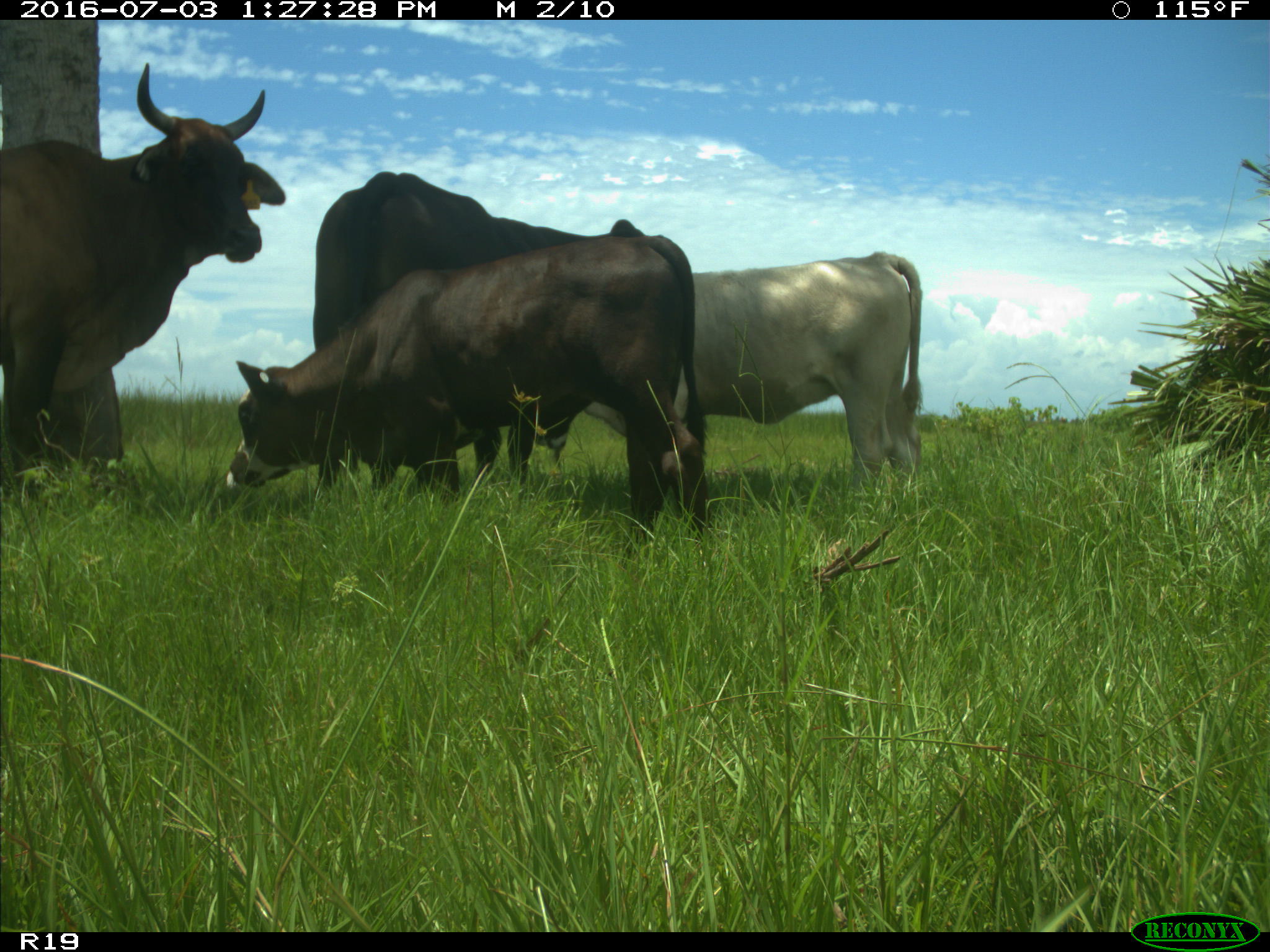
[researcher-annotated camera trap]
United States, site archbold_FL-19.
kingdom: Animalia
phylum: Chordata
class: Mammalia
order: Artiodactyla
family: Bovidae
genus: Bos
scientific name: Bos taurus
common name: domestic cow